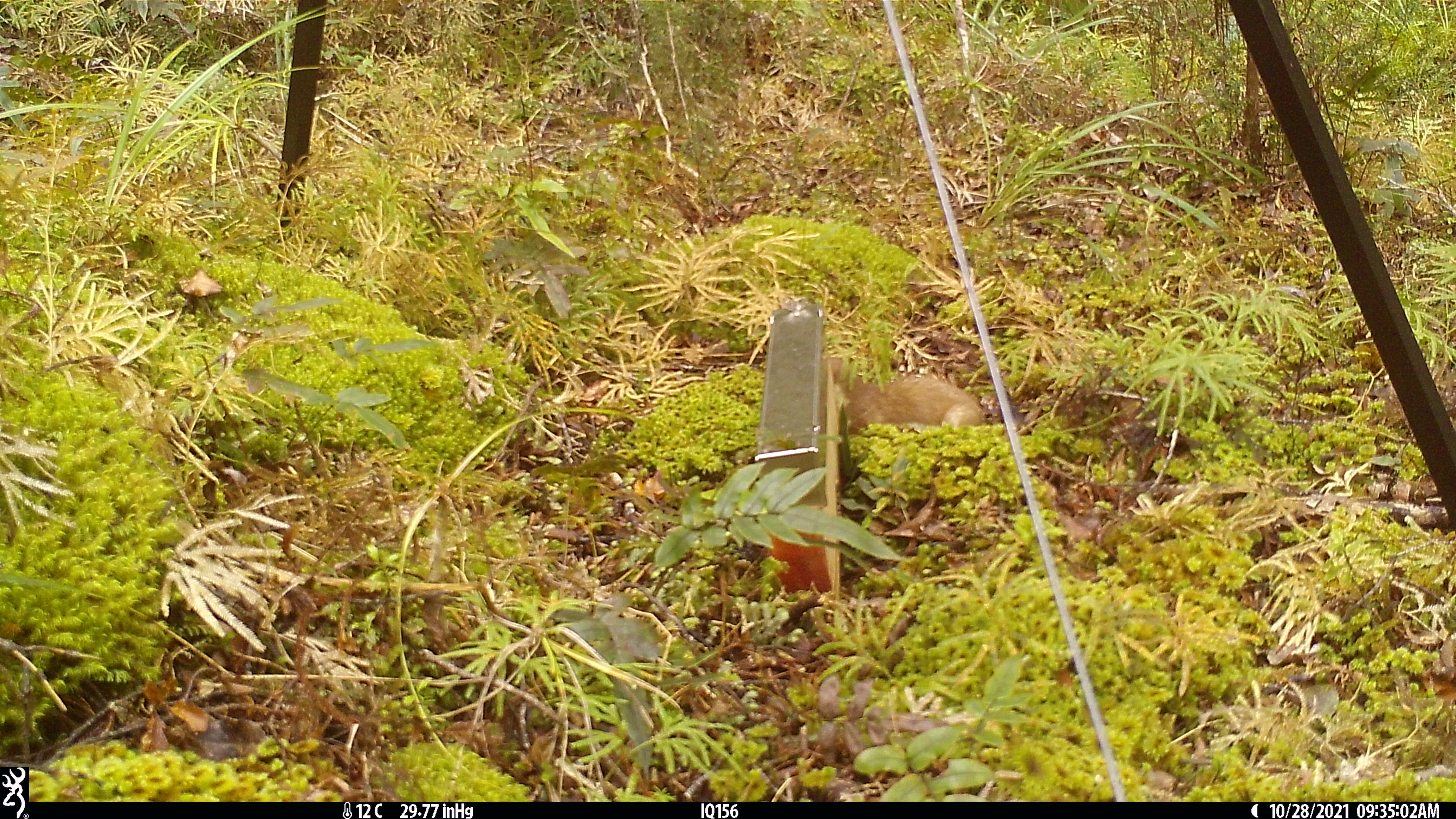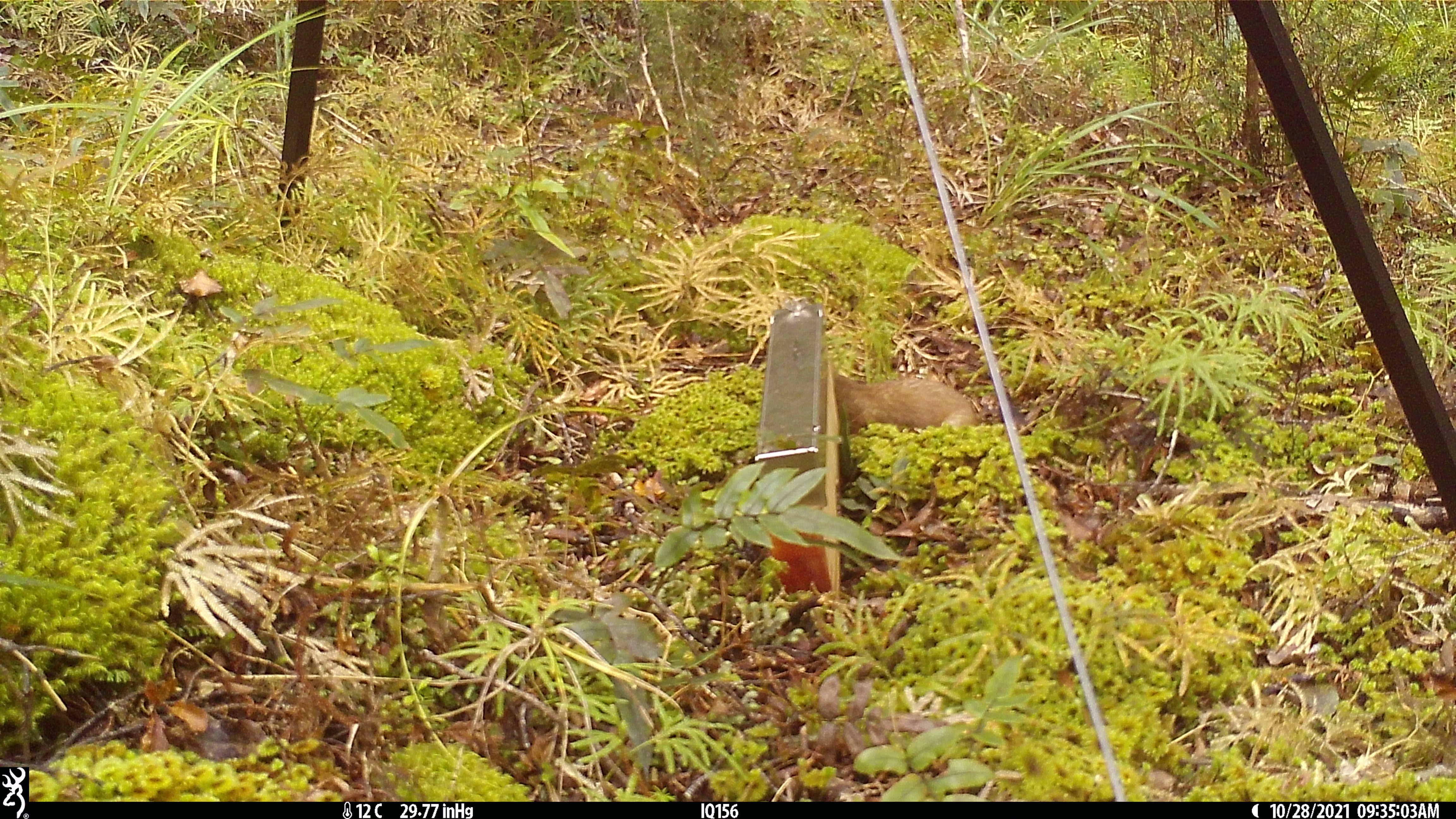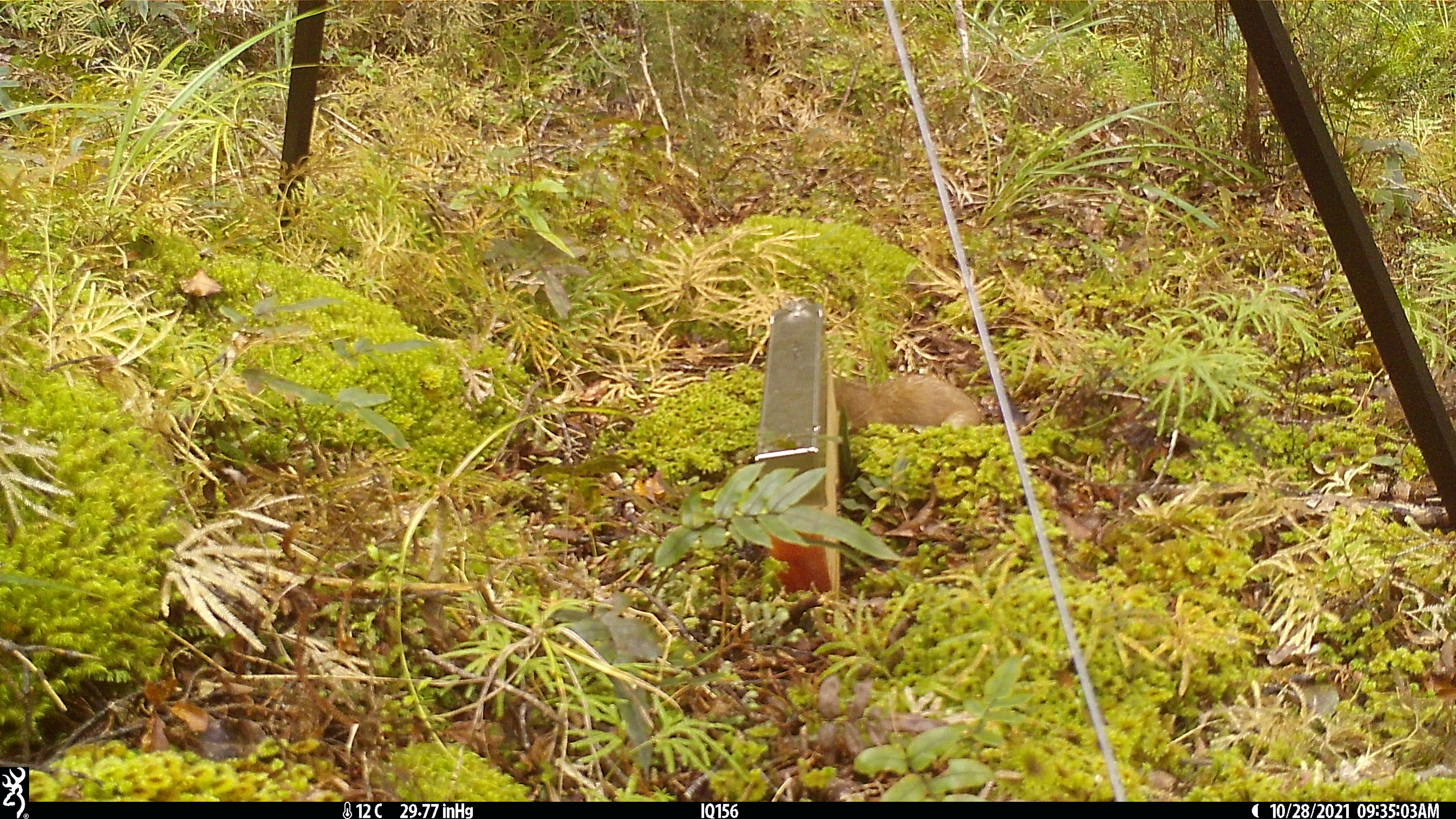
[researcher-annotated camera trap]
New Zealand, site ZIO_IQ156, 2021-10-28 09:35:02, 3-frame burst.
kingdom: Animalia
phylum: Chordata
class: Mammalia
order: Carnivora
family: Mustelidae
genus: Mustela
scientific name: Mustela erminea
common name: stoat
Stoat (Mustela erminea).